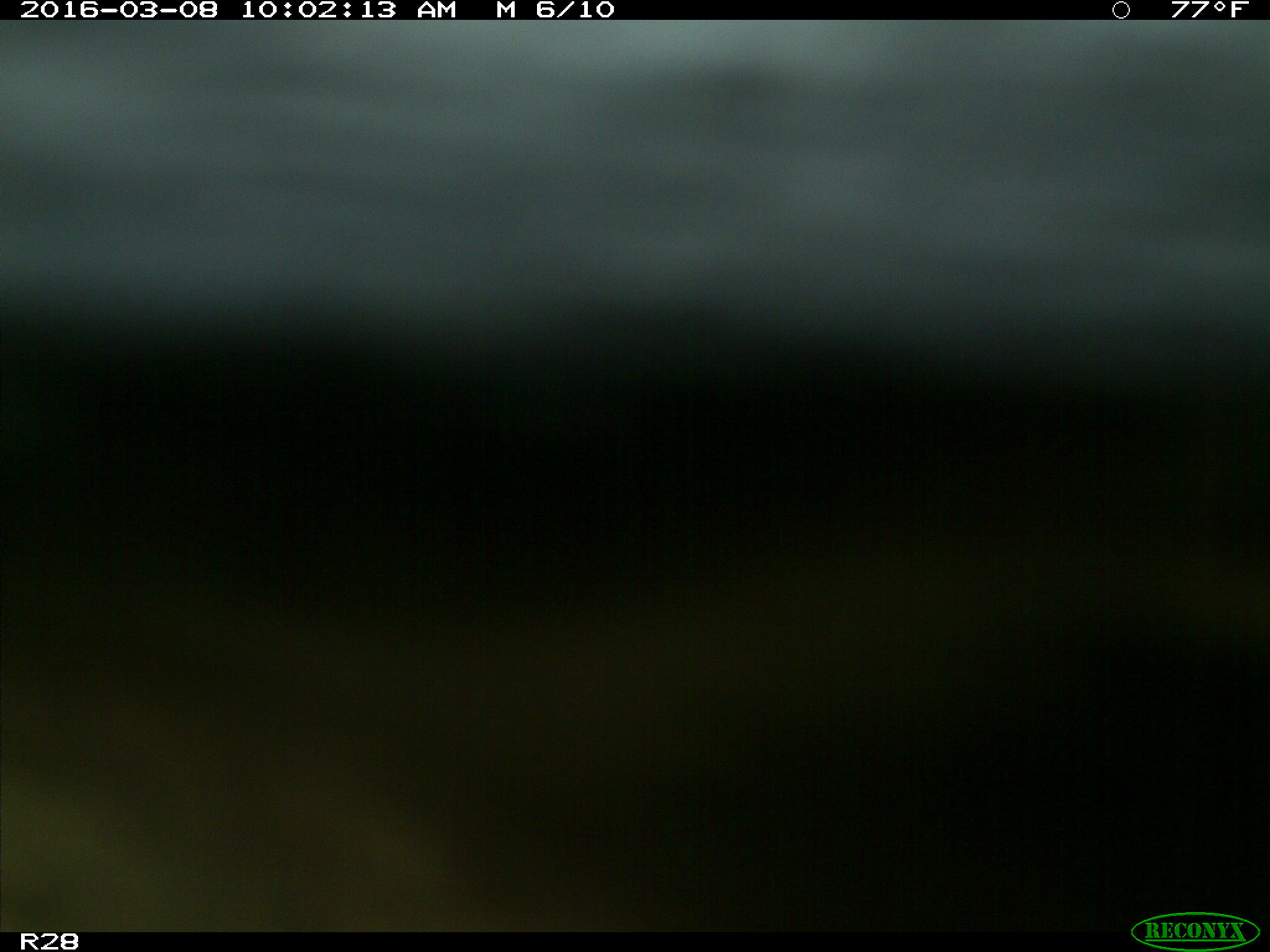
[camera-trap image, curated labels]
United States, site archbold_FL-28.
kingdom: Animalia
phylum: Chordata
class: Mammalia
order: Artiodactyla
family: Bovidae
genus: Bos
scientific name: Bos taurus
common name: domestic cow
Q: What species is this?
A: Bos taurus (domestic cow).